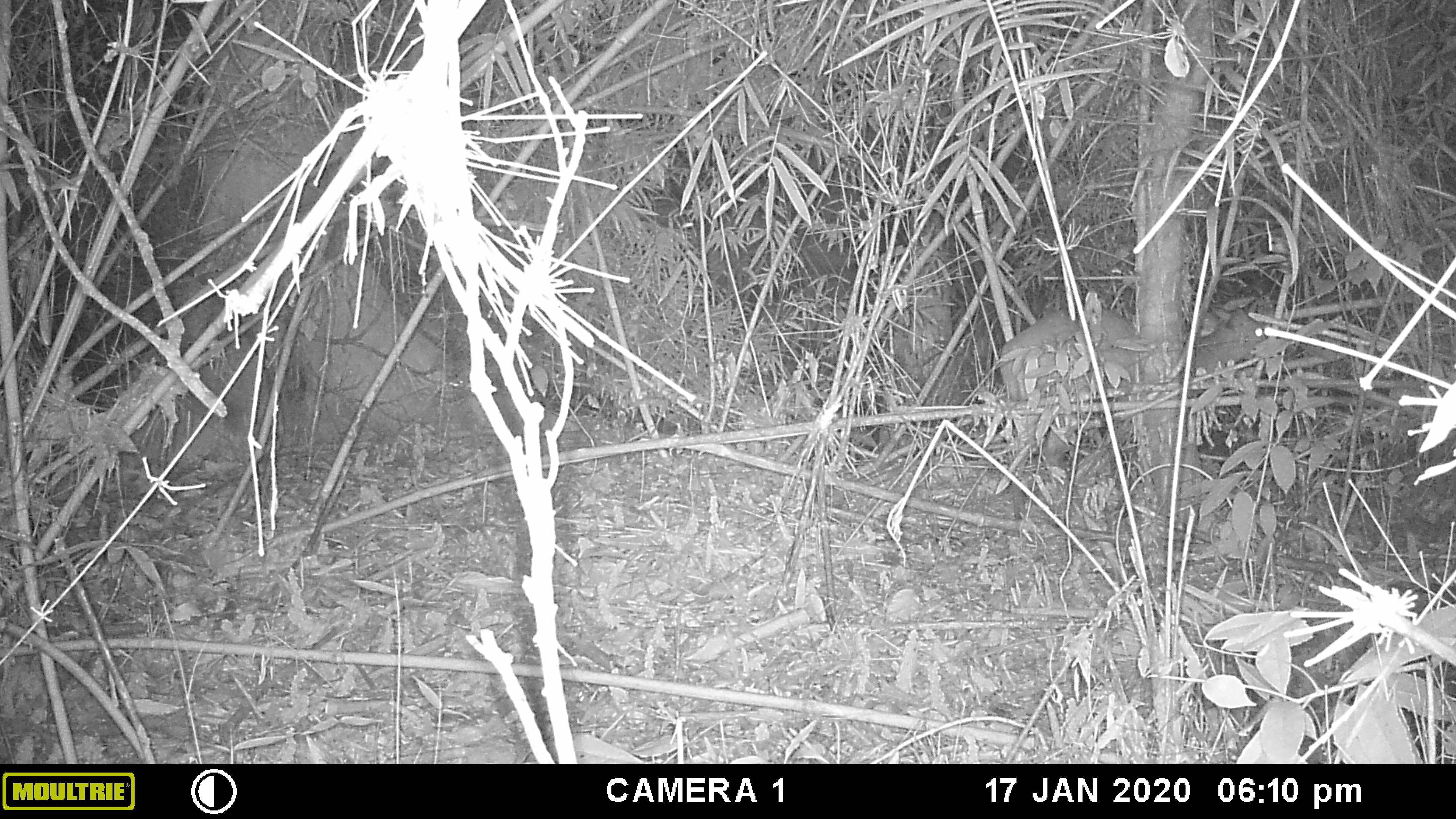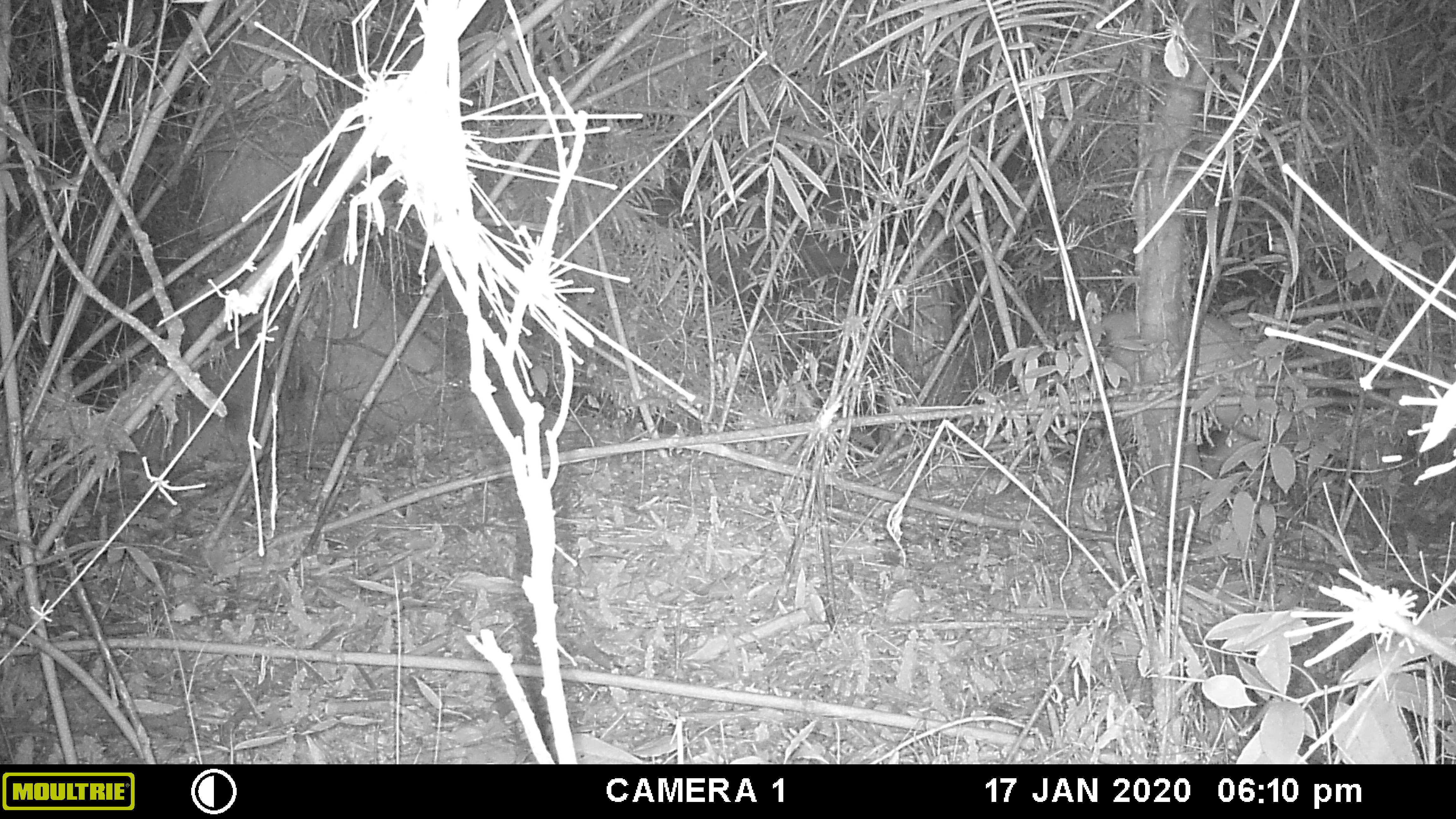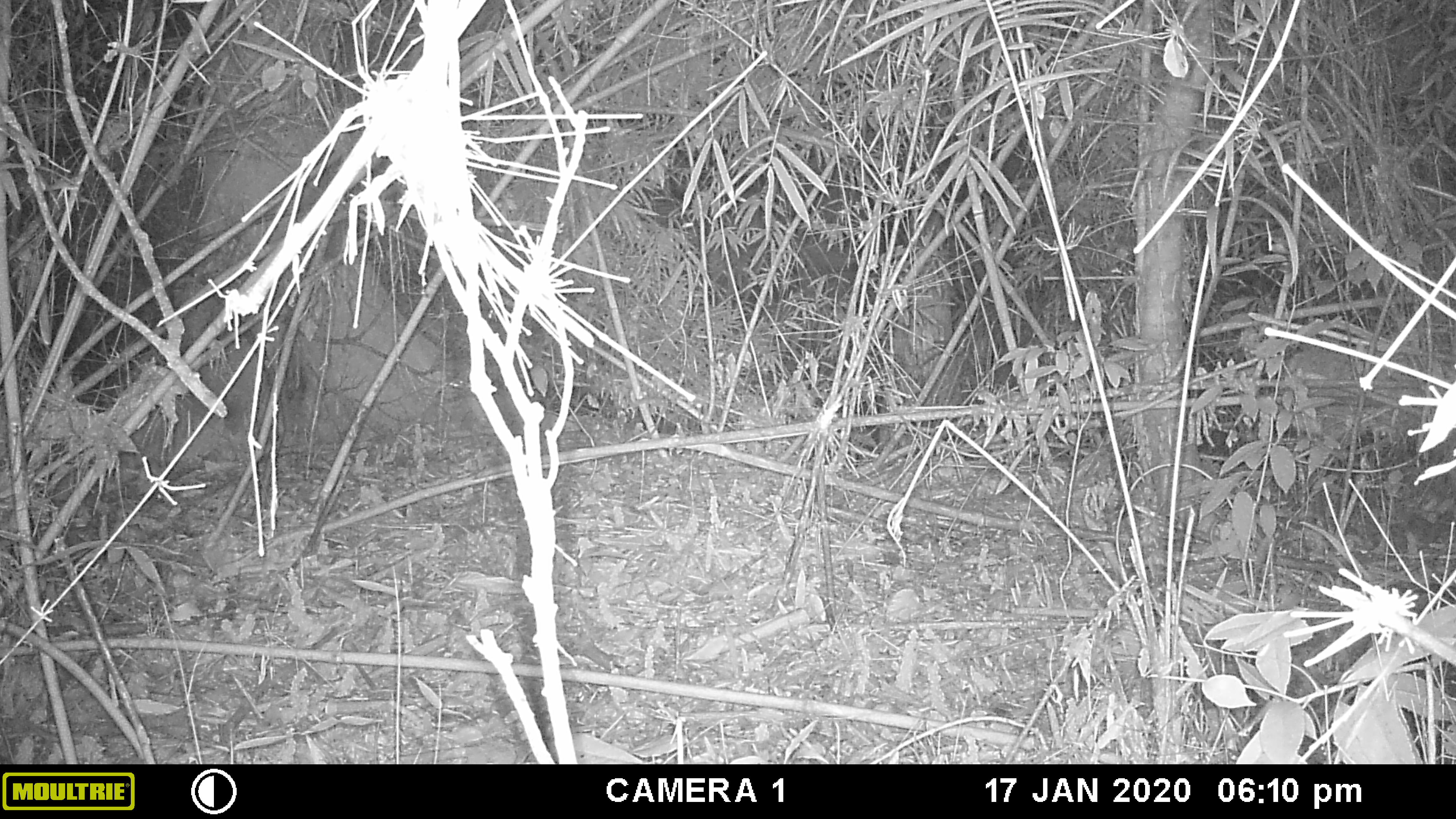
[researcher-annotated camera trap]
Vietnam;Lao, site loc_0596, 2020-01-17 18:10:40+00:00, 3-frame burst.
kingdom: Animalia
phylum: Chordata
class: Mammalia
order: Artiodactyla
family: Cervidae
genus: Muntiacus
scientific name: Muntiacus rooseveltorum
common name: roosevelt's muntjac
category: roosevelts muntjac group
Roosevelts muntjac group (roosevelt's muntjac) (Muntiacus rooseveltorum). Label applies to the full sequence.